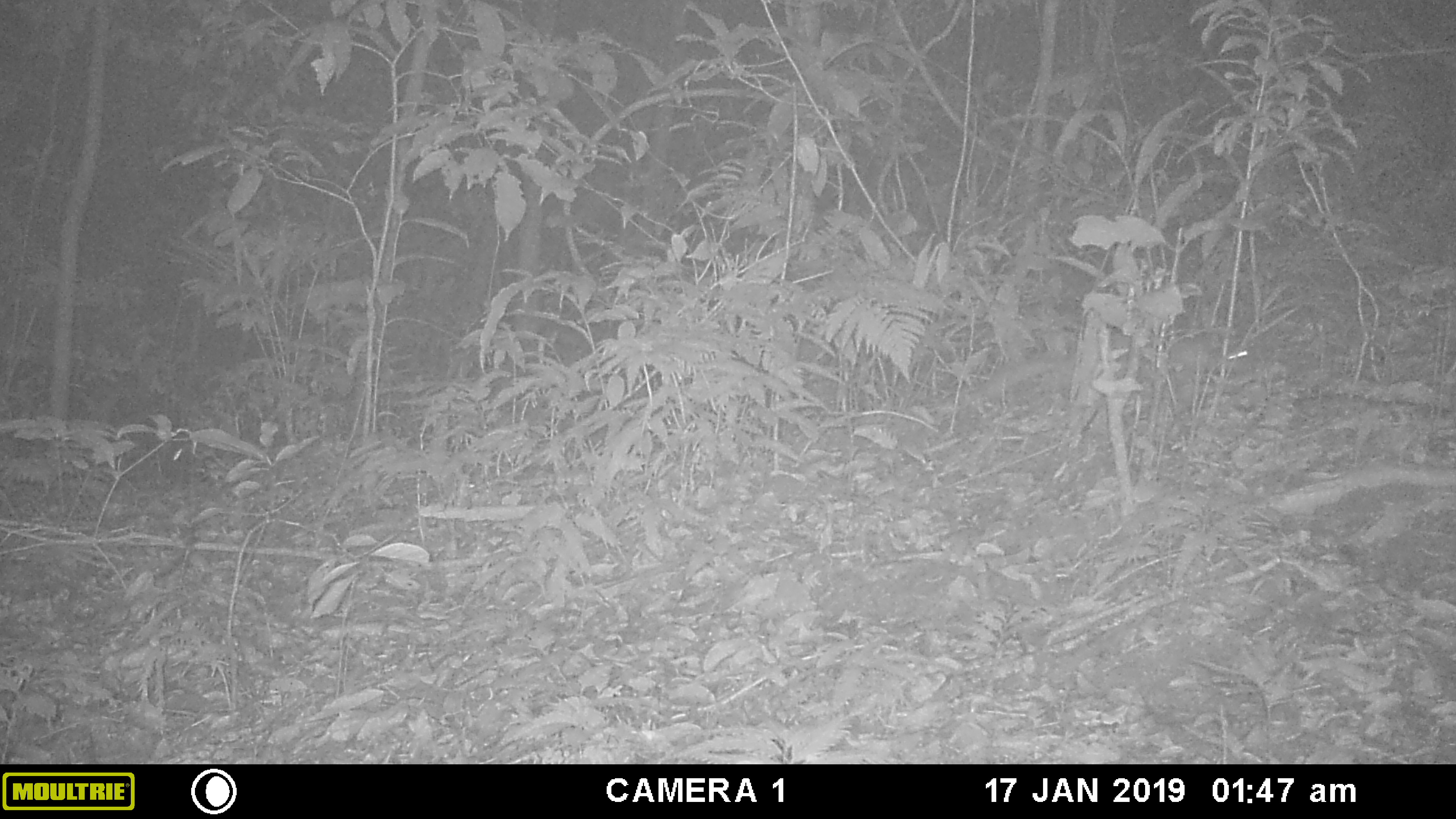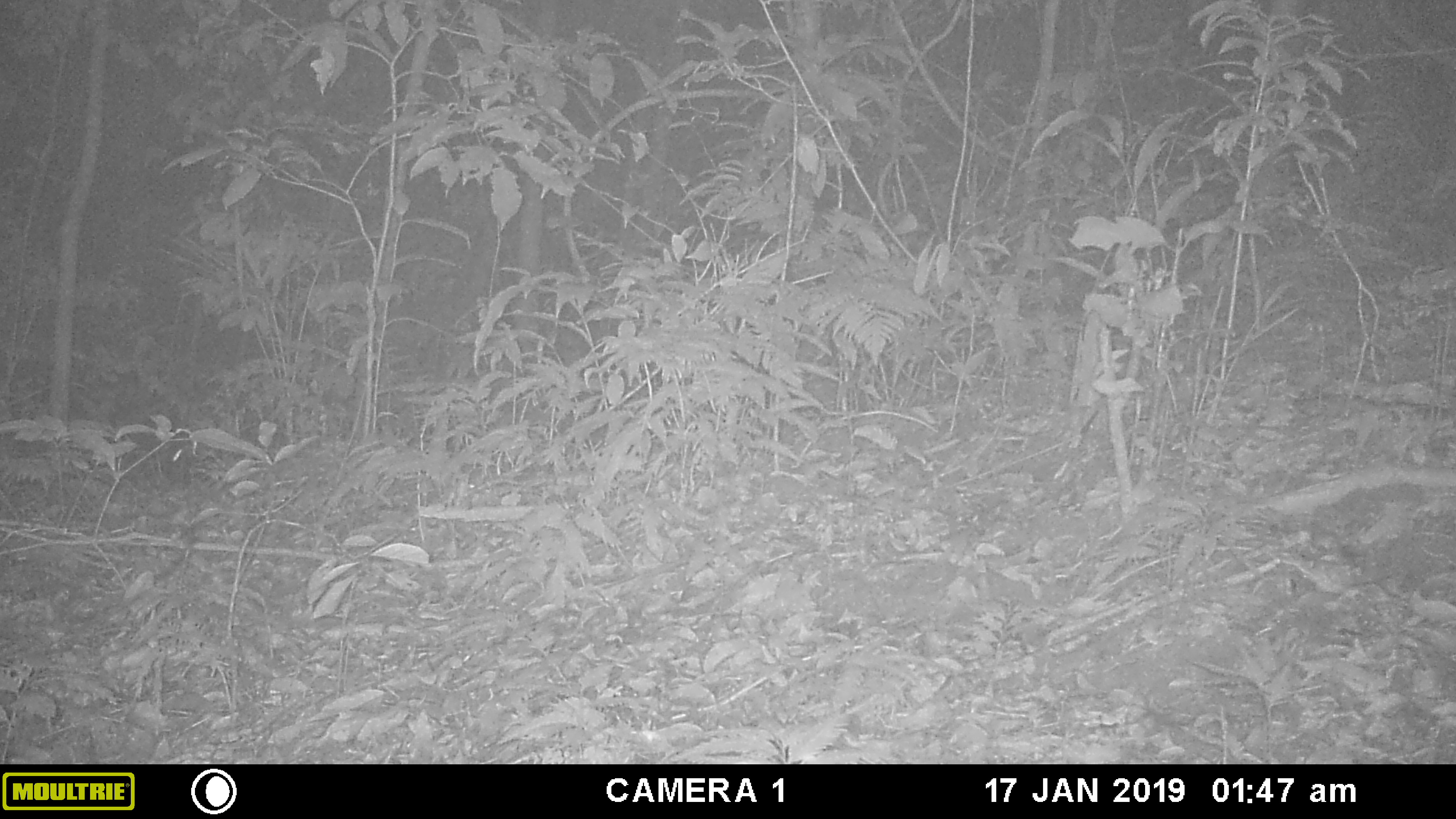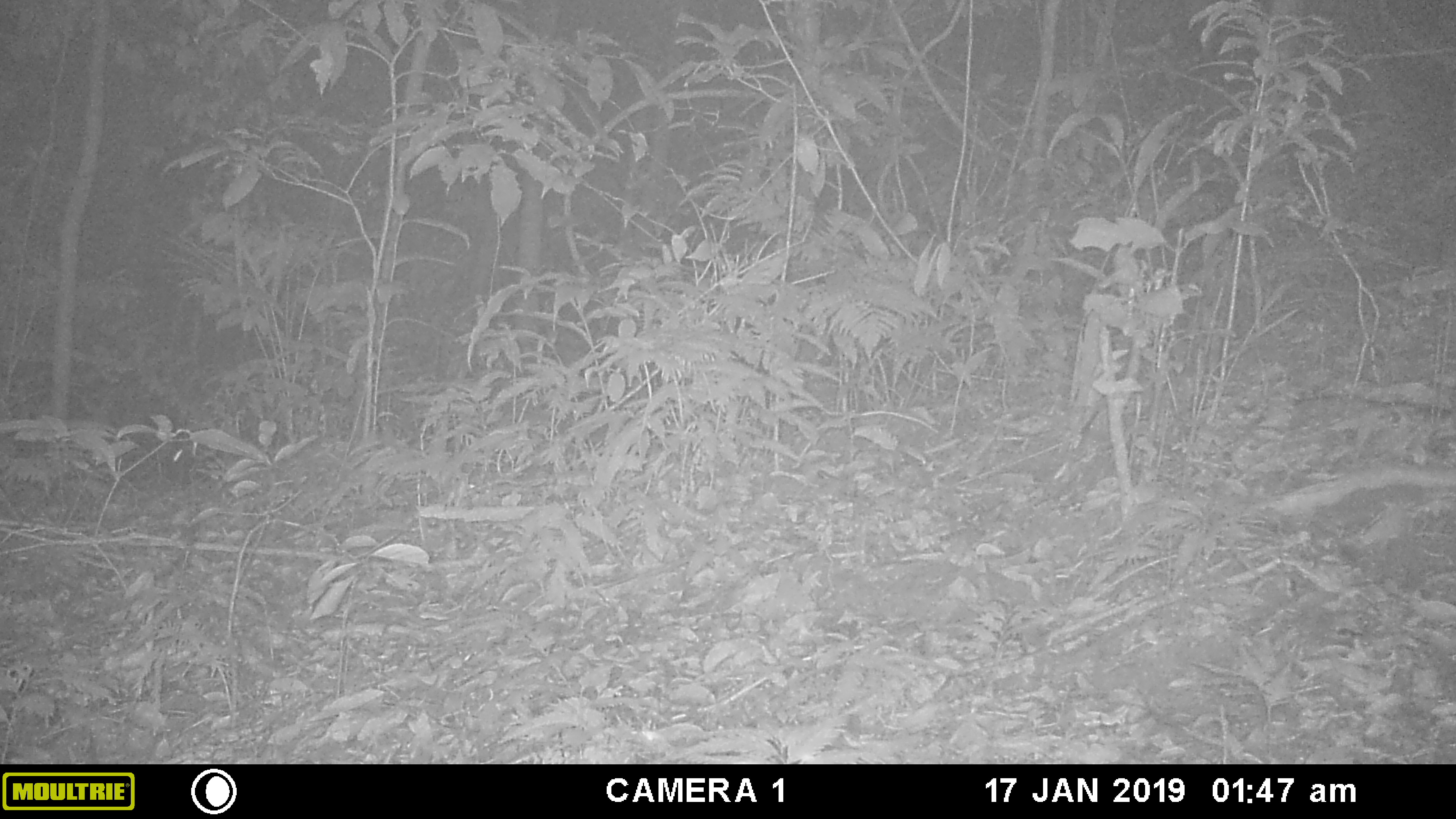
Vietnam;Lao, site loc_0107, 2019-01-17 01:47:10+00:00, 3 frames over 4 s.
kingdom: Animalia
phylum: Chordata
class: Mammalia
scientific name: Mammalia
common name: mammal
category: unidentified small mammal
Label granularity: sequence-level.